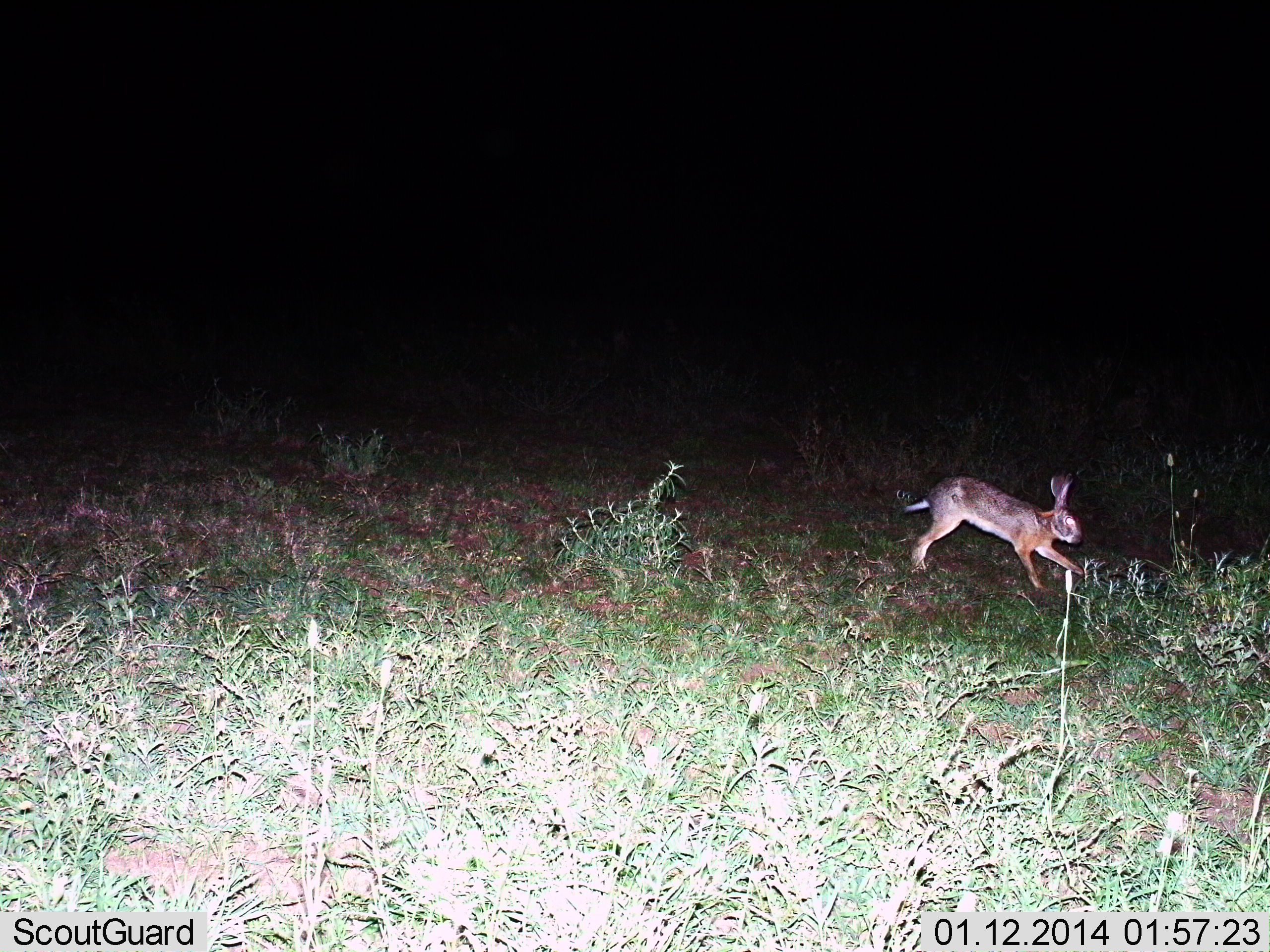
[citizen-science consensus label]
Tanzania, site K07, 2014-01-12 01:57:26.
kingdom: Animalia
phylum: Chordata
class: Mammalia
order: Lagomorpha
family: Leporidae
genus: Lepus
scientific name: Lepus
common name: hare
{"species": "hare (Lepus)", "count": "1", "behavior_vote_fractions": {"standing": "10%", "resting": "0%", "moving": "90%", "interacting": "0%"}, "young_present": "0%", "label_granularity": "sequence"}